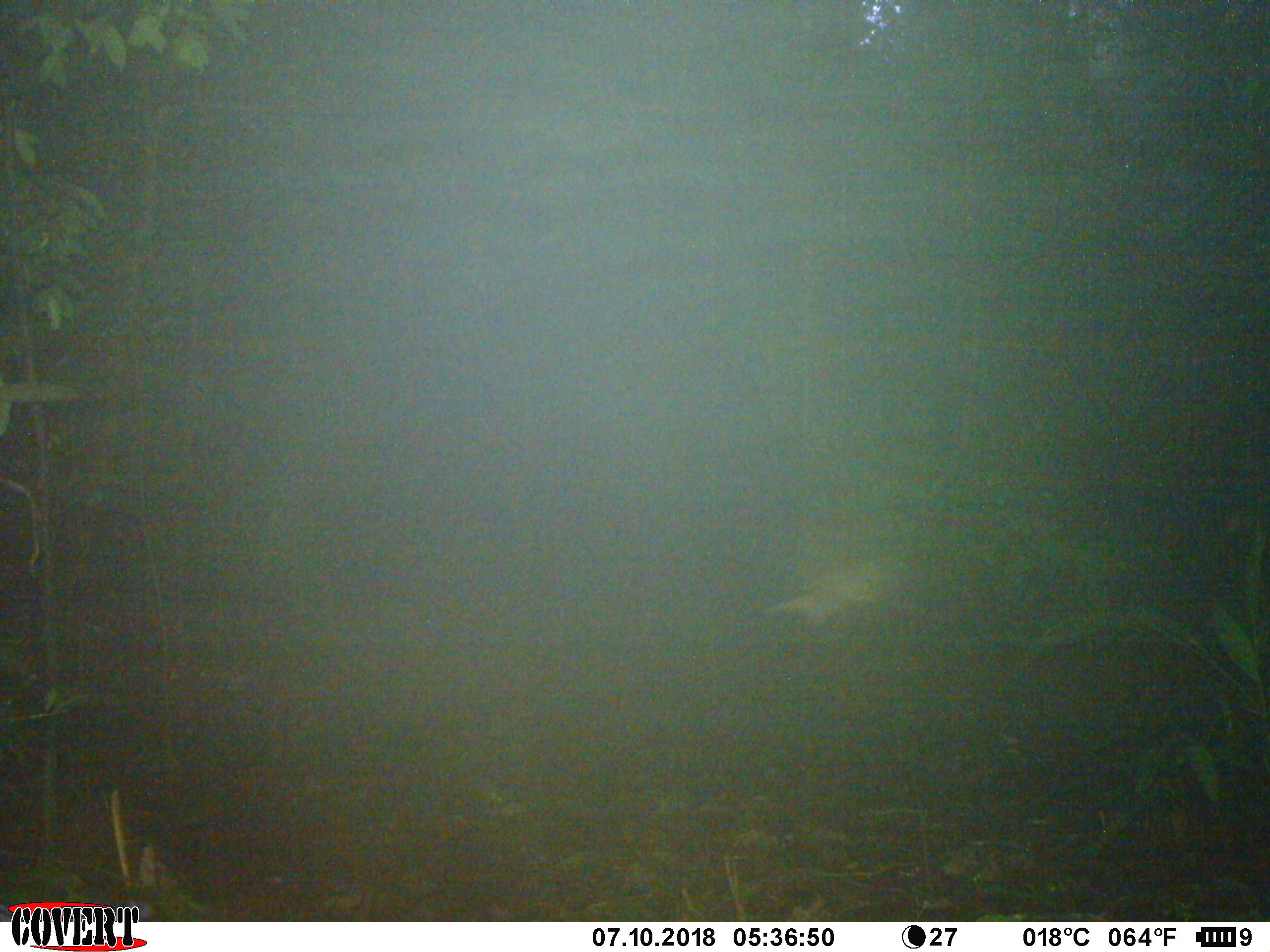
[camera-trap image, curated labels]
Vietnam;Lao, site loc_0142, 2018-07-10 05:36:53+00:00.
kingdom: Animalia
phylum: Chordata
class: Mammalia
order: Carnivora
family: Mustelidae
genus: Martes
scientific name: Martes flavigula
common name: yellow-throated marten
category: yellow throated marten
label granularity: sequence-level